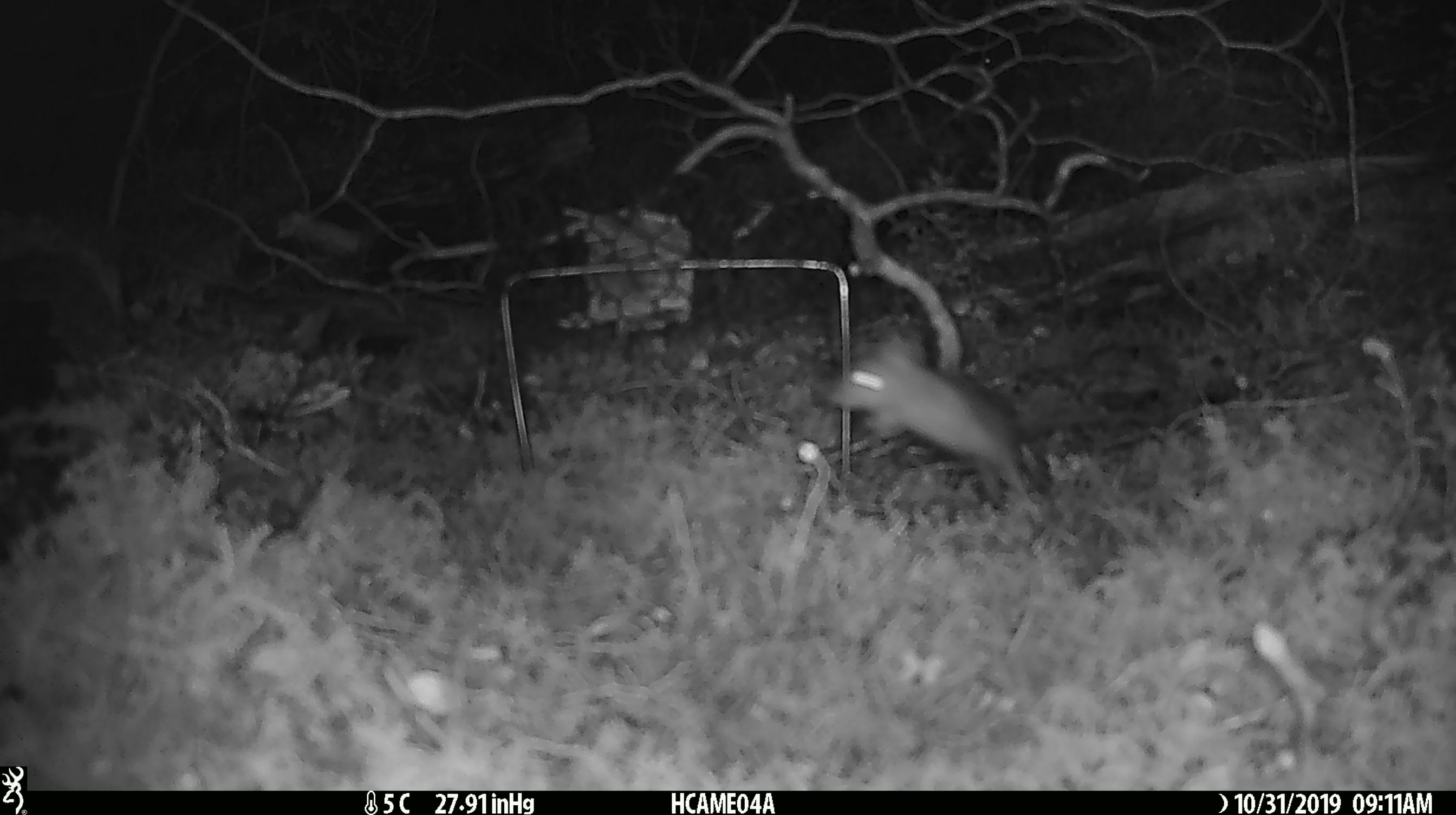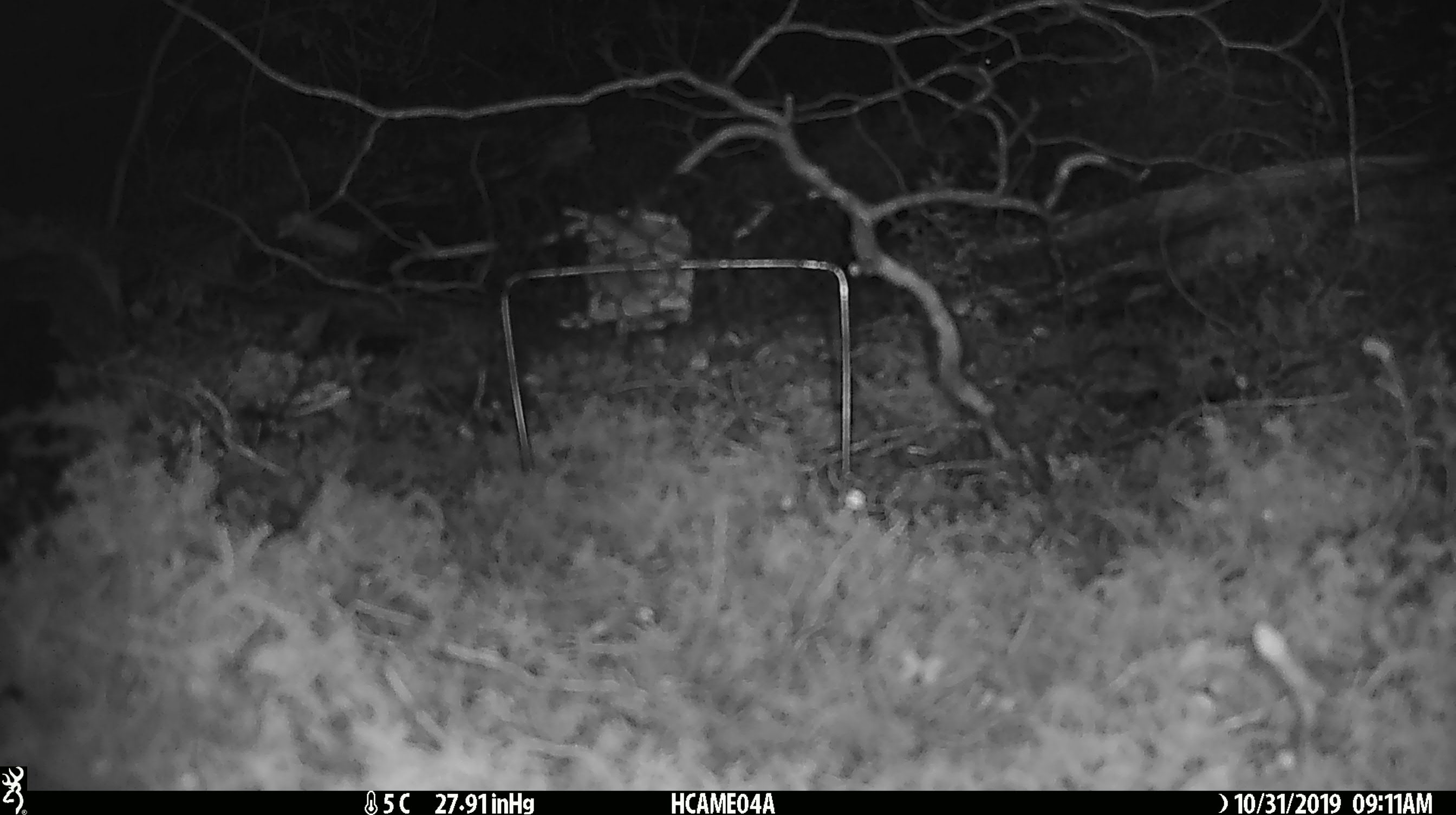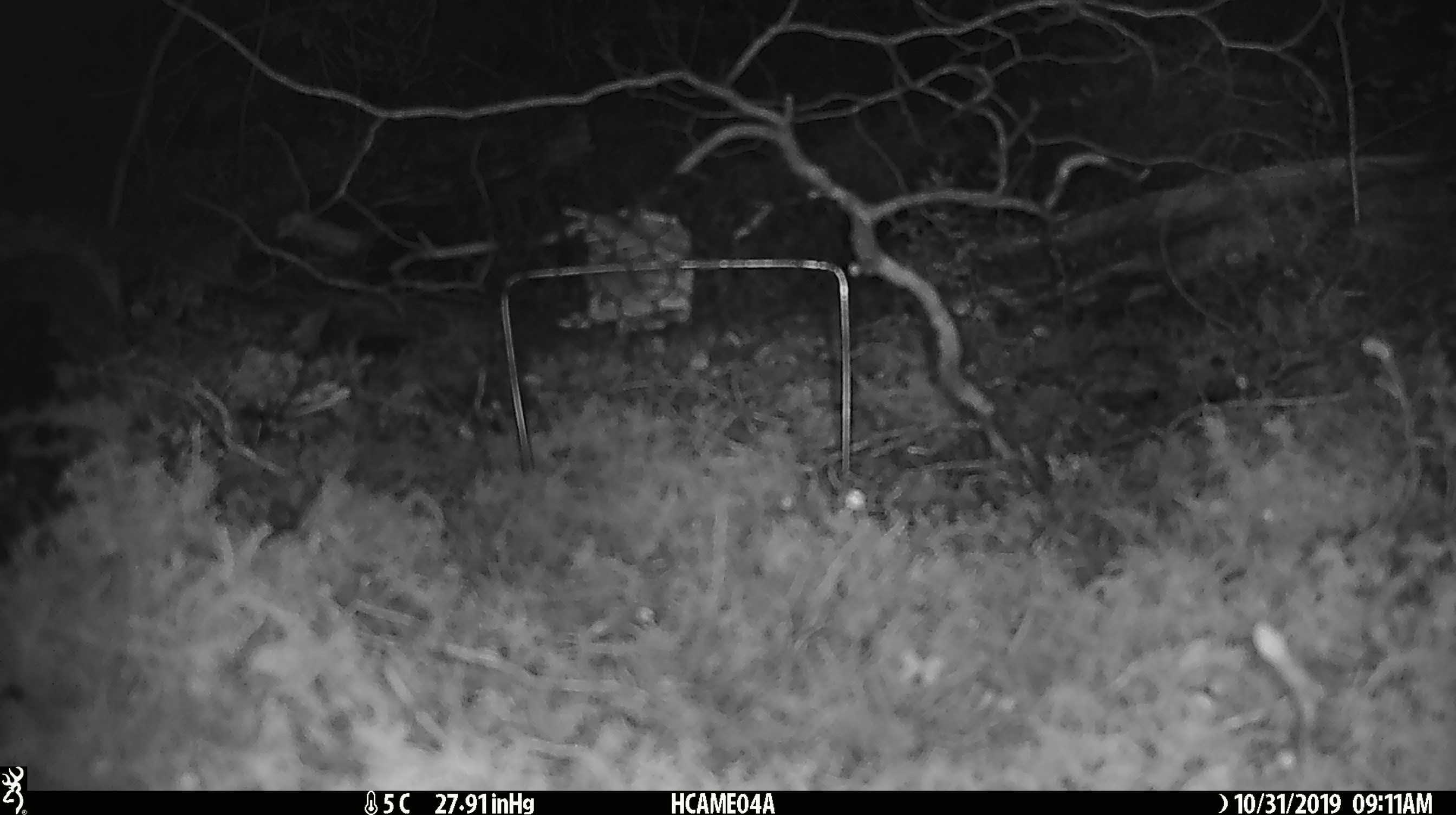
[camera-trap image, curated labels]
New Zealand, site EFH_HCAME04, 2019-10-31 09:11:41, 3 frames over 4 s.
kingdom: Animalia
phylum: Chordata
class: Mammalia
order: Rodentia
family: Muridae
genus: Mus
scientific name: Mus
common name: mouse